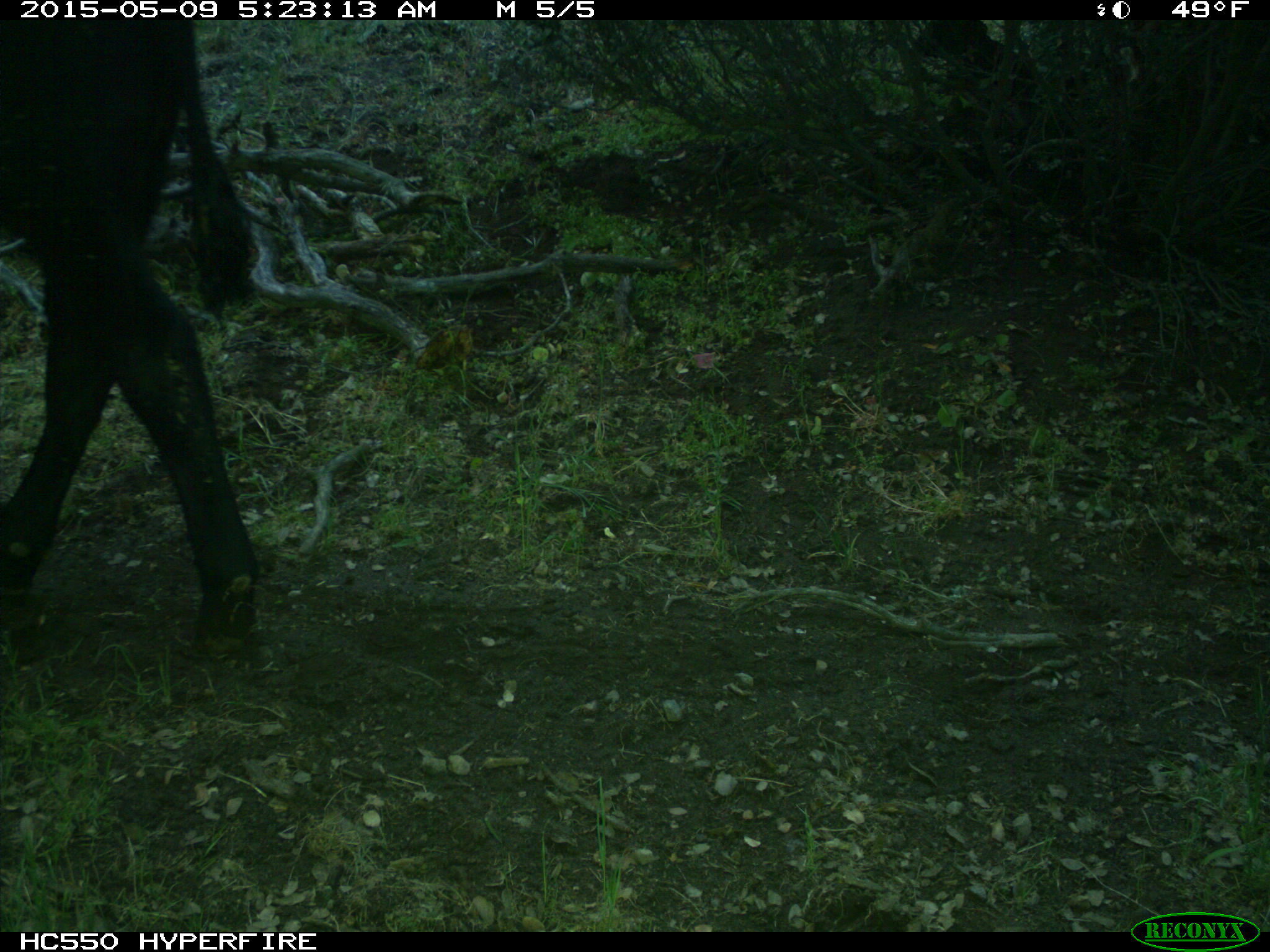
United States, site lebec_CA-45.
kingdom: Animalia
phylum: Chordata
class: Mammalia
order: Artiodactyla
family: Bovidae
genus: Bos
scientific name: Bos taurus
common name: domestic cow